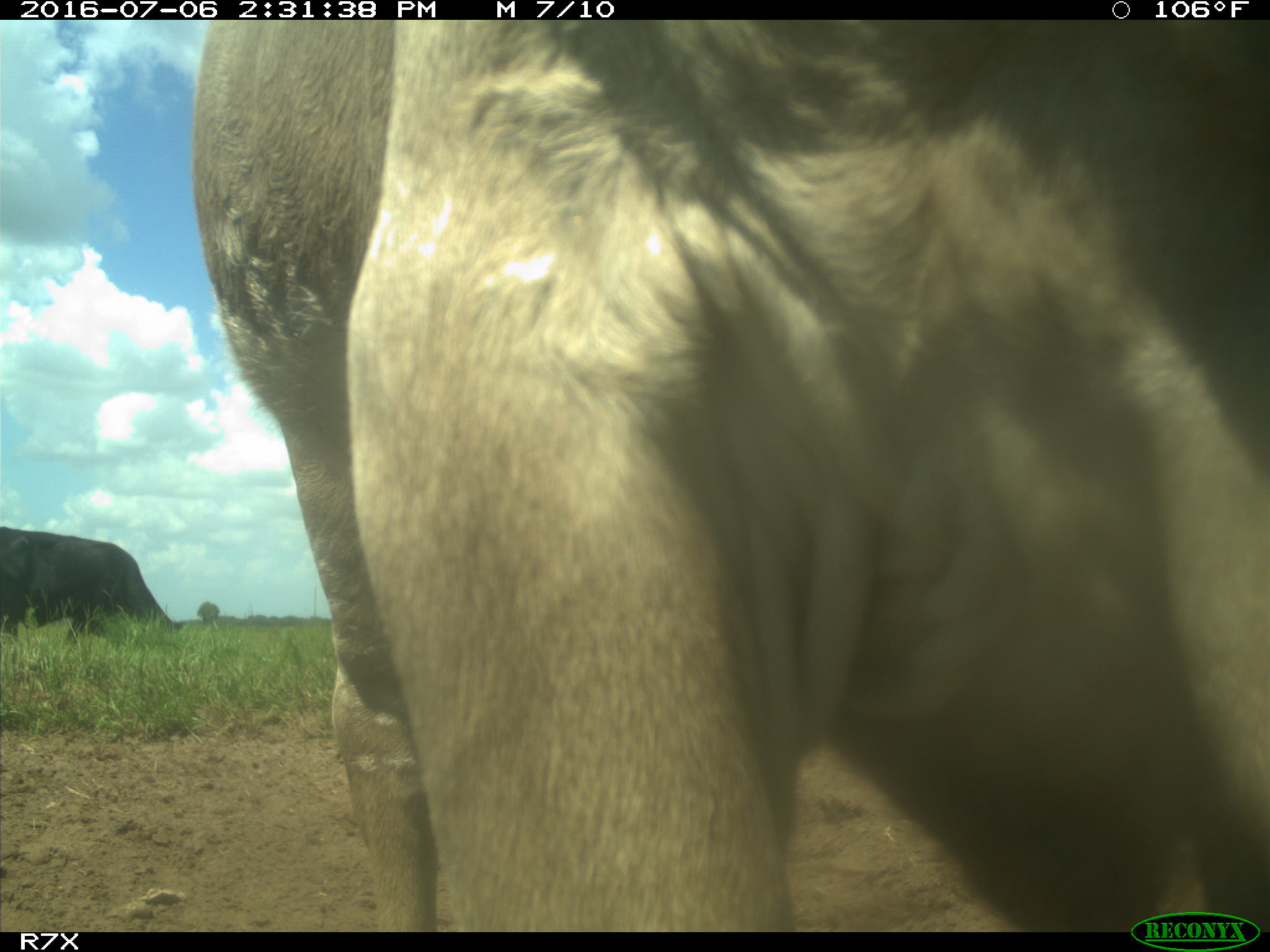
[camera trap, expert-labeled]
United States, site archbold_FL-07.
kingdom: Animalia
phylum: Chordata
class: Mammalia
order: Artiodactyla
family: Bovidae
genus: Bos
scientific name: Bos taurus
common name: domestic cow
Bos taurus (domestic cow).